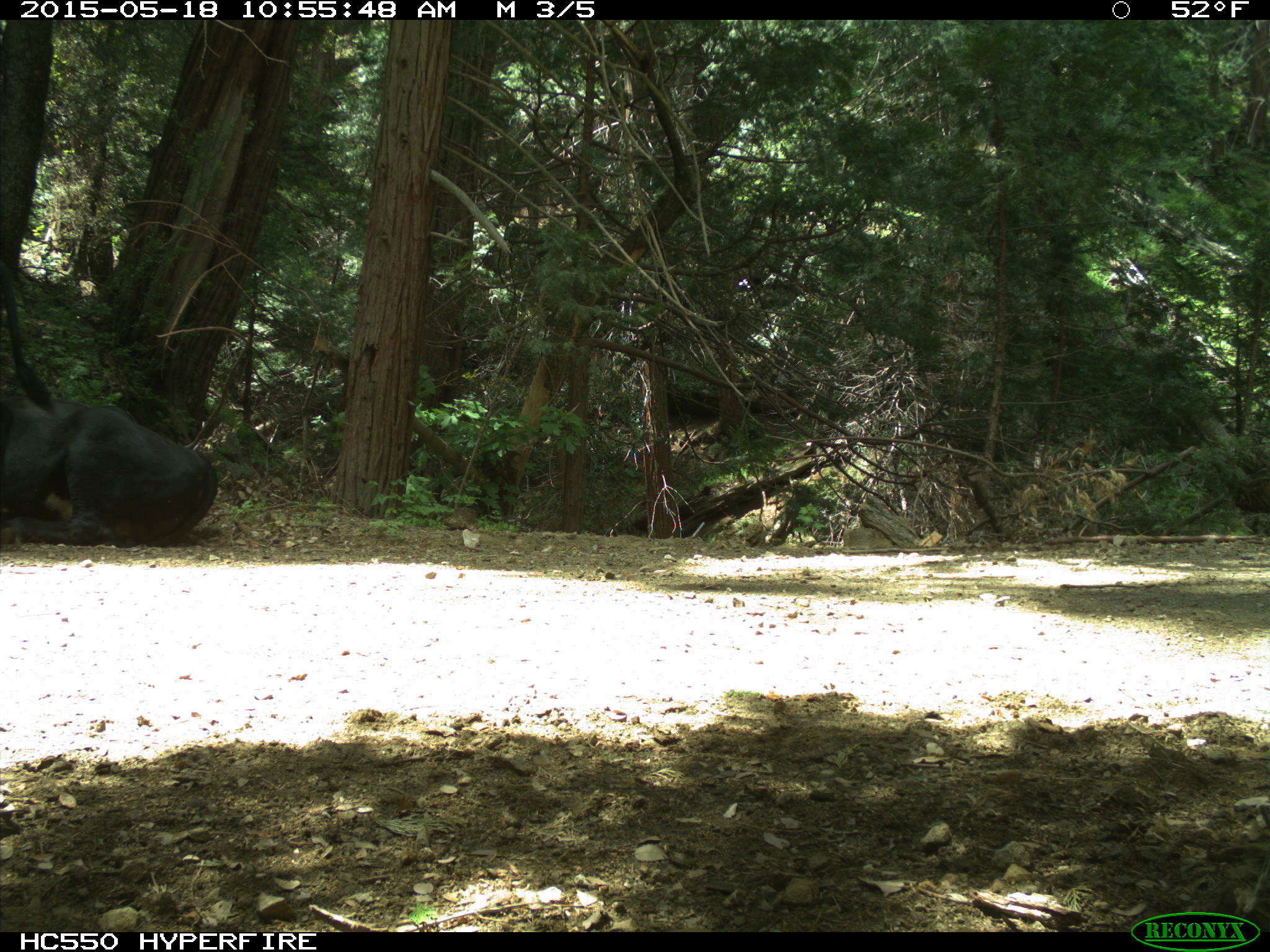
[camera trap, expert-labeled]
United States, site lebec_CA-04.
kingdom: Animalia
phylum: Chordata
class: Mammalia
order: Artiodactyla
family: Bovidae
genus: Bos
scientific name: Bos taurus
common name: domestic cow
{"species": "Bos taurus (domestic cow)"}